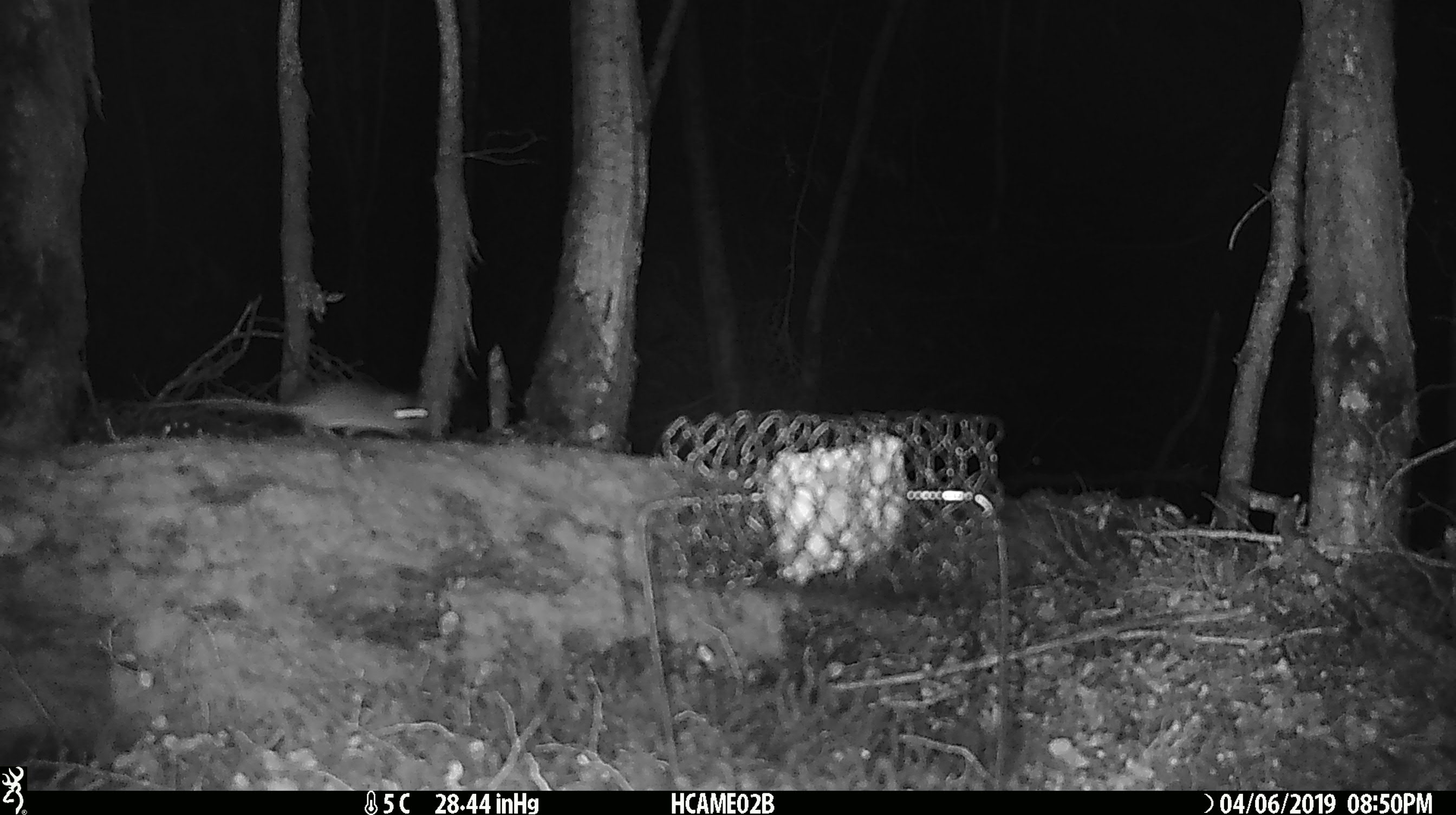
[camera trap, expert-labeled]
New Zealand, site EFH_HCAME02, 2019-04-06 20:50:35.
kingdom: Animalia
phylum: Chordata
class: Mammalia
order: Rodentia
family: Muridae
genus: Mus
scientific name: Mus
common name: mouse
Mouse (Mus).